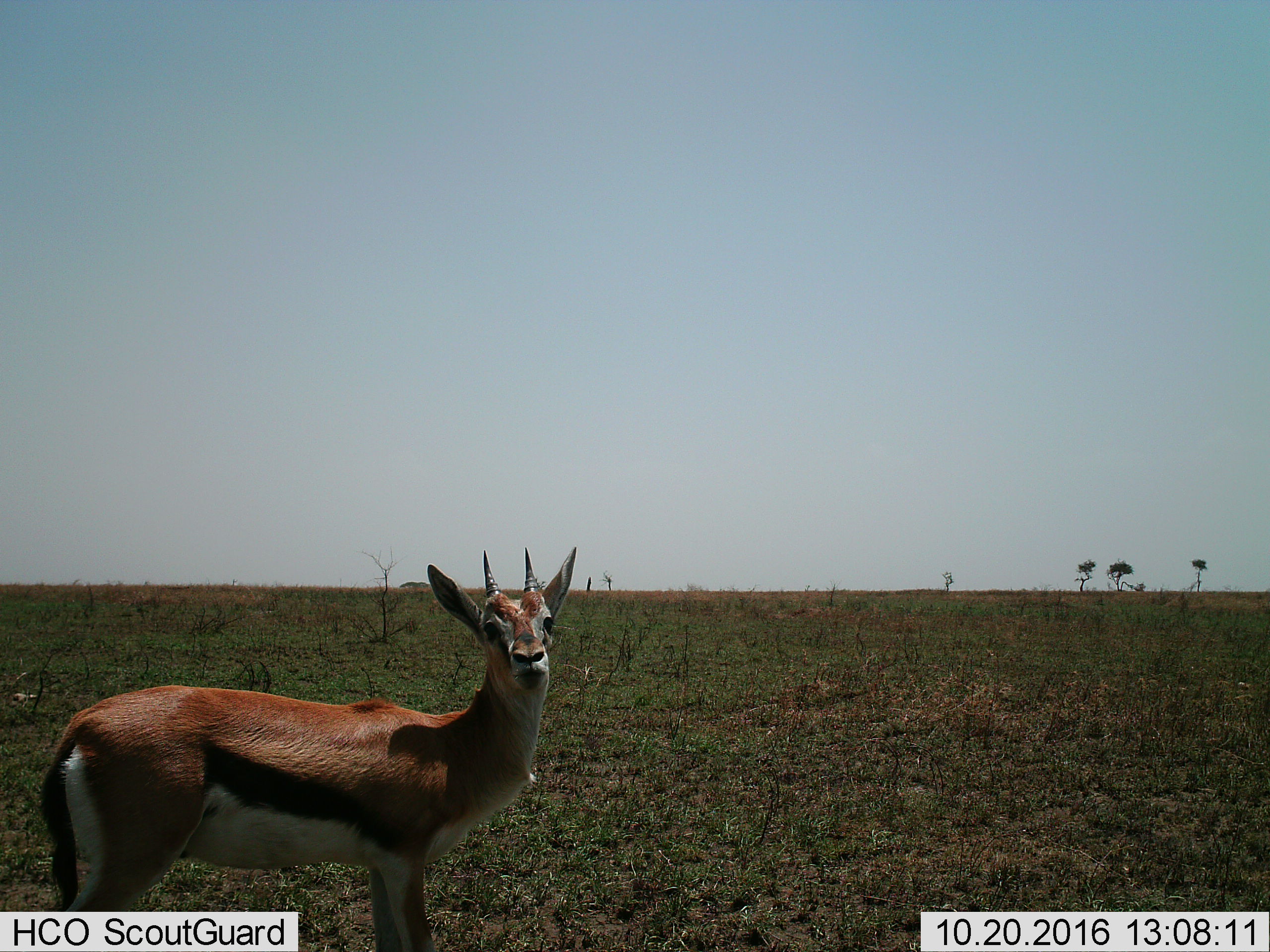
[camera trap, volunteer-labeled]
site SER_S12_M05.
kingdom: Animalia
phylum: Chordata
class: Mammalia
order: Artiodactyla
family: Bovidae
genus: Eudorcas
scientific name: Eudorcas thomsonii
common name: thomson's gazelle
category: gazellethomsons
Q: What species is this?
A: Gazellethomsons (thomson's gazelle) (Eudorcas thomsonii).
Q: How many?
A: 1.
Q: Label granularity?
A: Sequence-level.